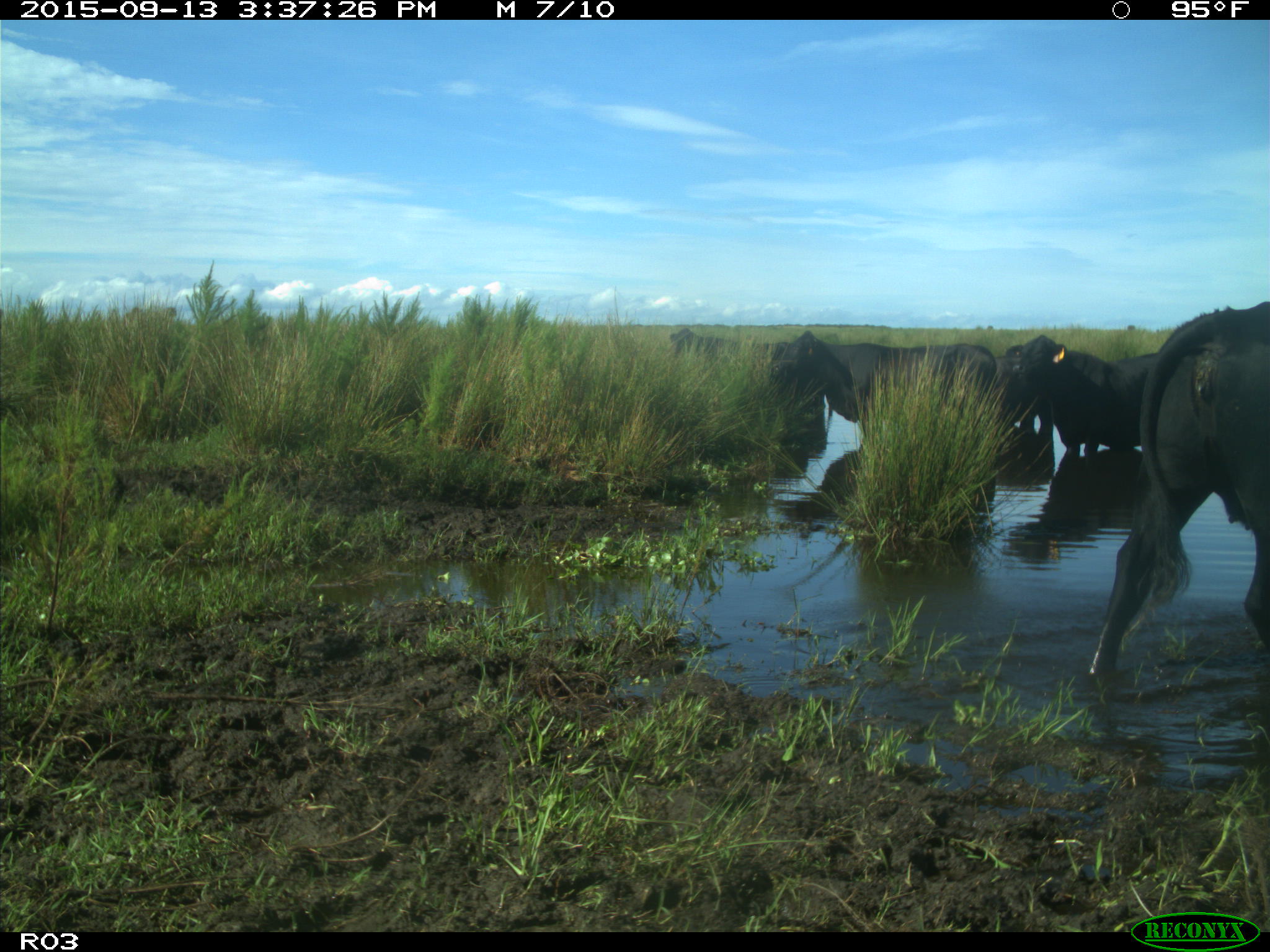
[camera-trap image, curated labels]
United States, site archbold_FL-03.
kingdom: Animalia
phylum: Chordata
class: Mammalia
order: Artiodactyla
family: Bovidae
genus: Bos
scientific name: Bos taurus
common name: domestic cow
Bos taurus (domestic cow).